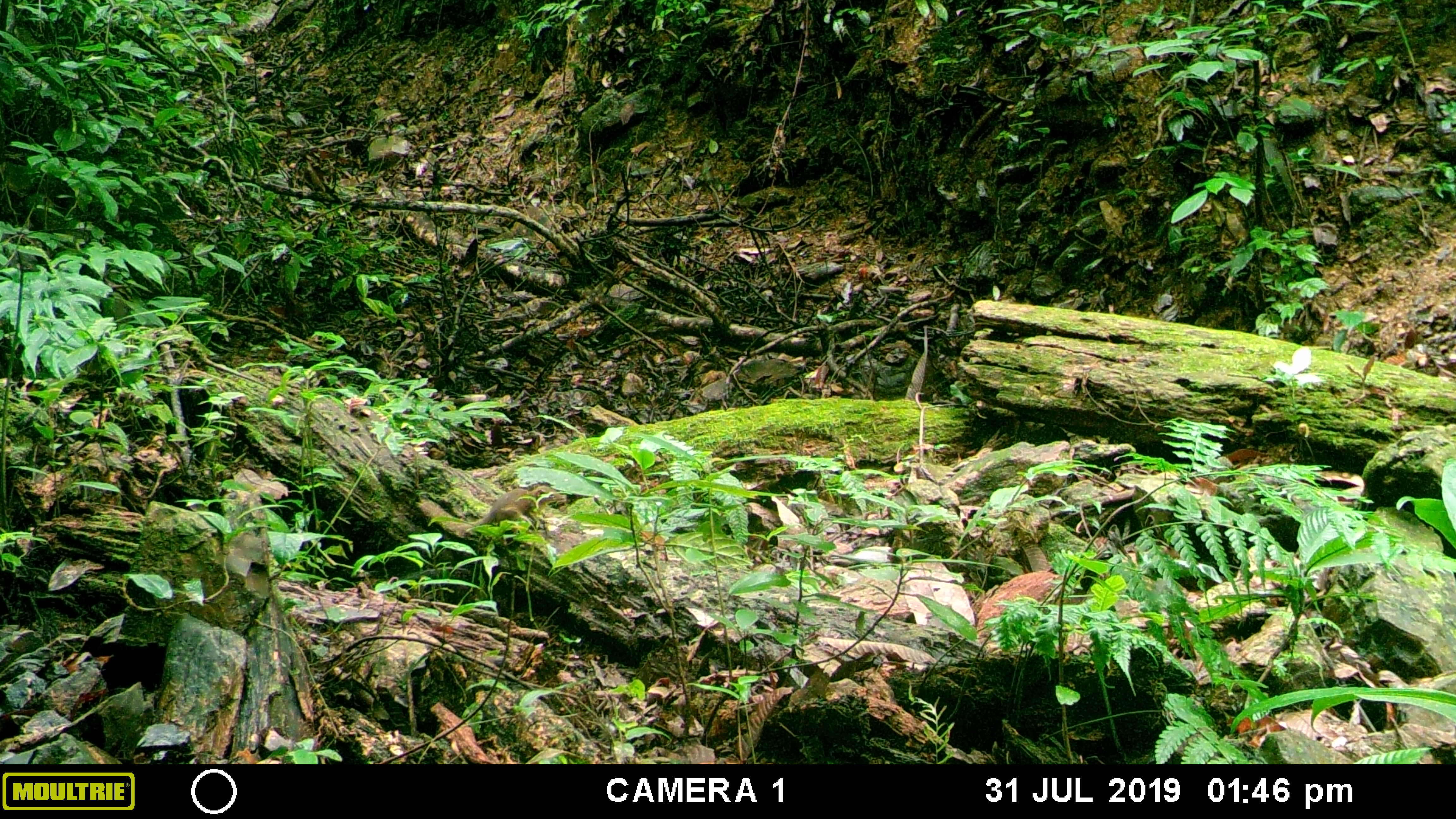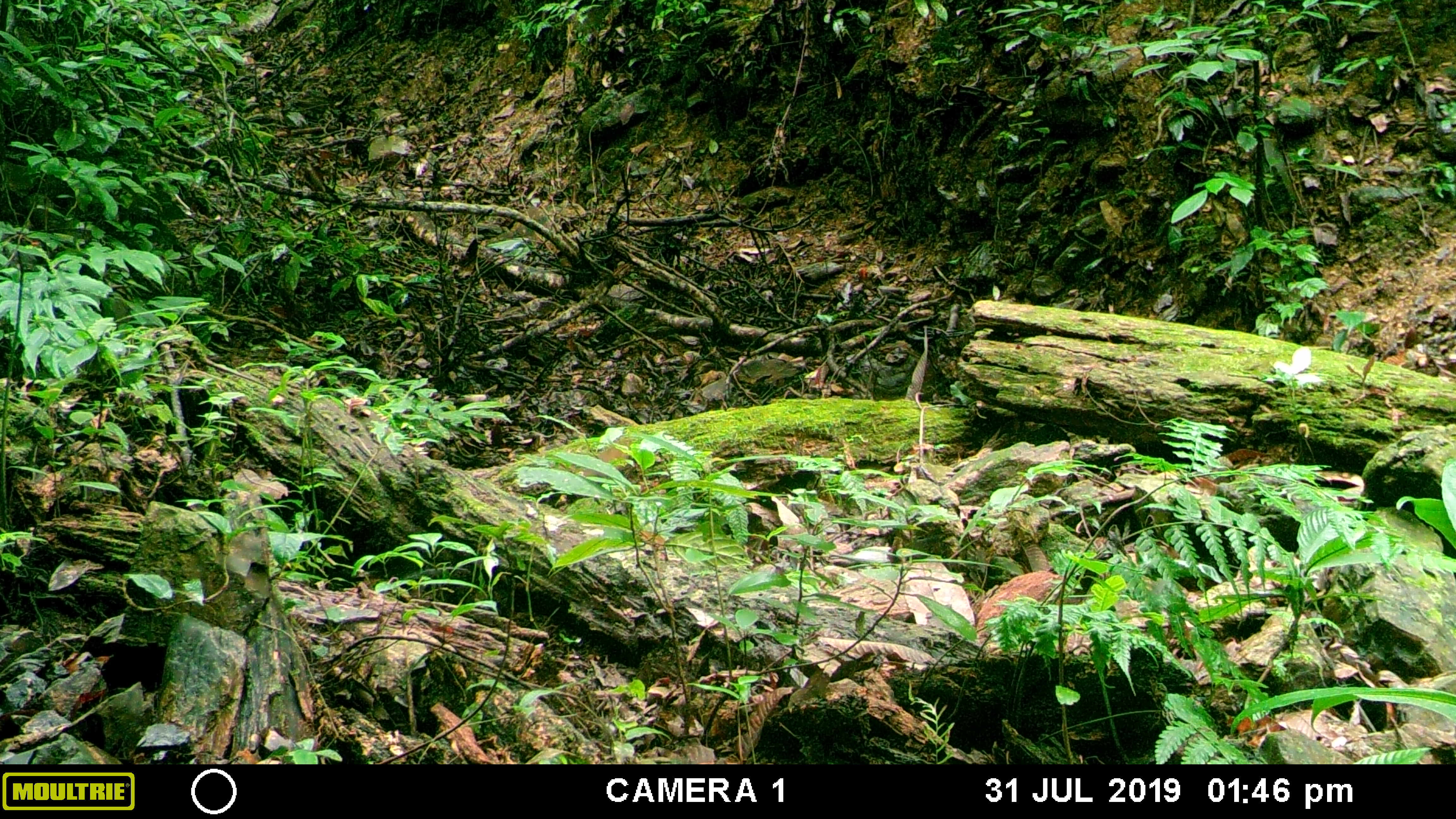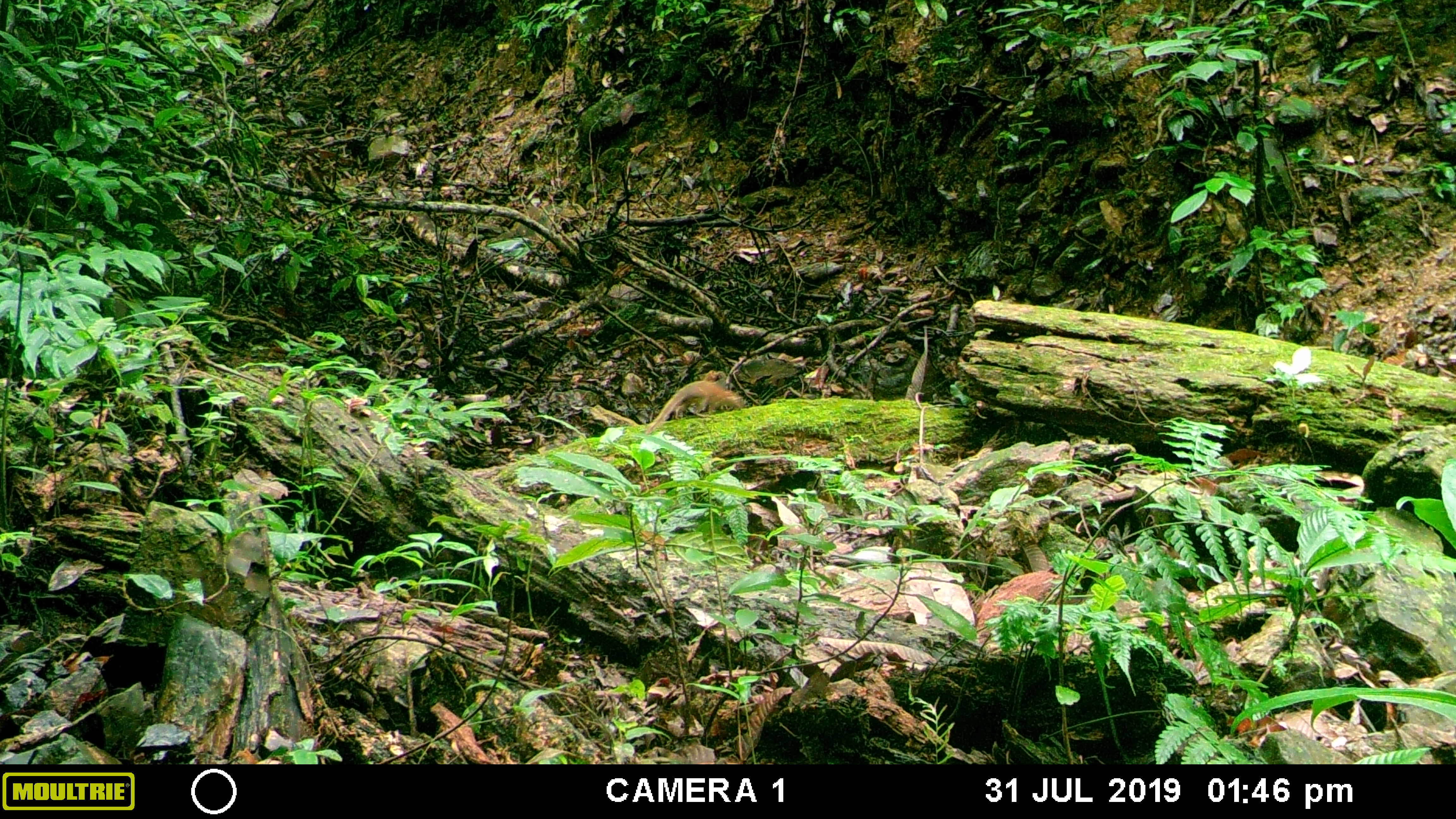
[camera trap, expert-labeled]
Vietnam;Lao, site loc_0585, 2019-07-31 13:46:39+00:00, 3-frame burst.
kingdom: Animalia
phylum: Chordata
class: Mammalia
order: Scandentia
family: Tupaiidae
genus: Tupaia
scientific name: Tupaia belangeri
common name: northern treeshrew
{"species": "northern treeshrew (Tupaia belangeri)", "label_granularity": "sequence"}